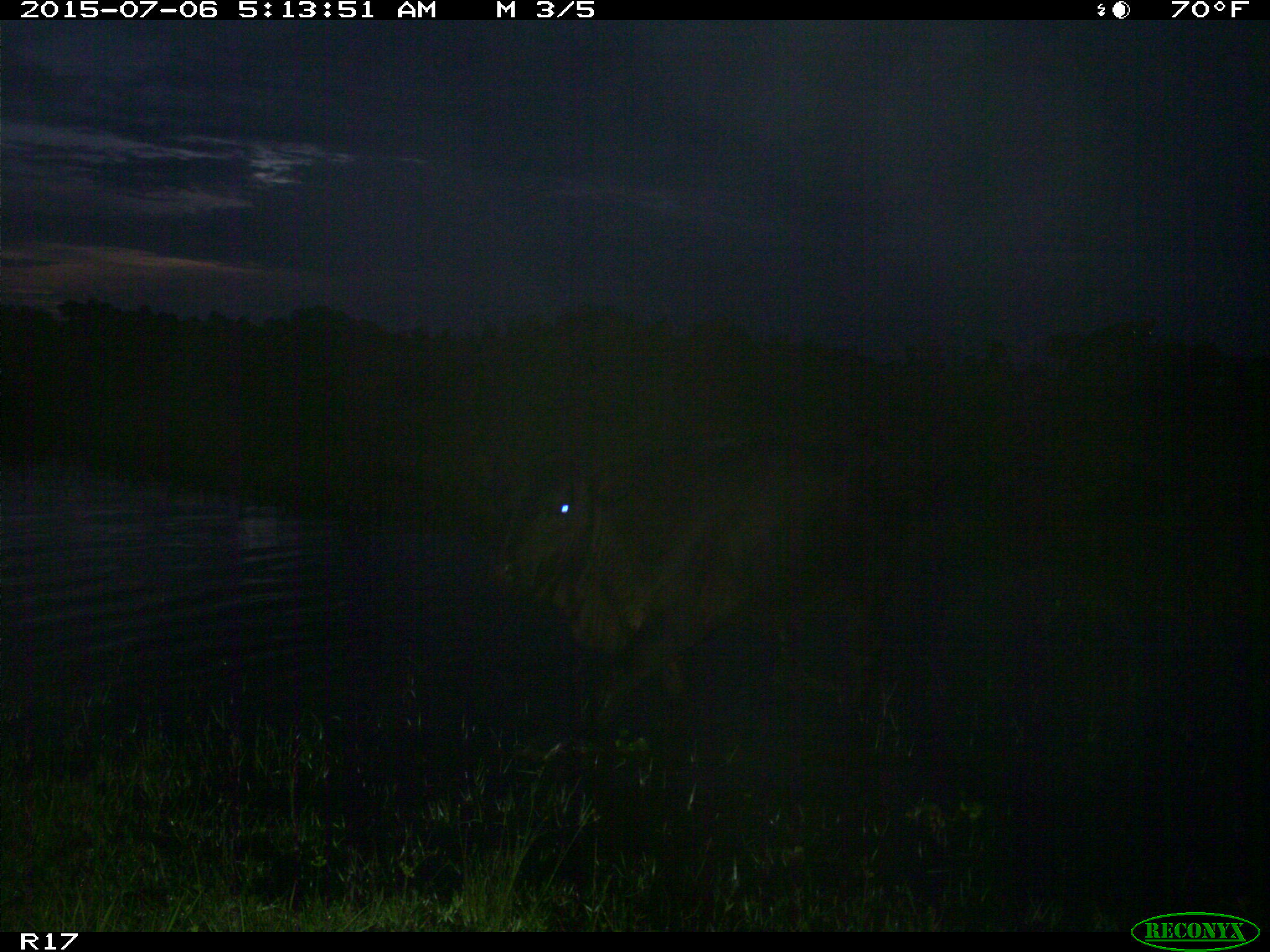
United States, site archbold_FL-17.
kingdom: Animalia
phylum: Chordata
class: Mammalia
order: Artiodactyla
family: Bovidae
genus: Bos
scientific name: Bos taurus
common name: domestic cow